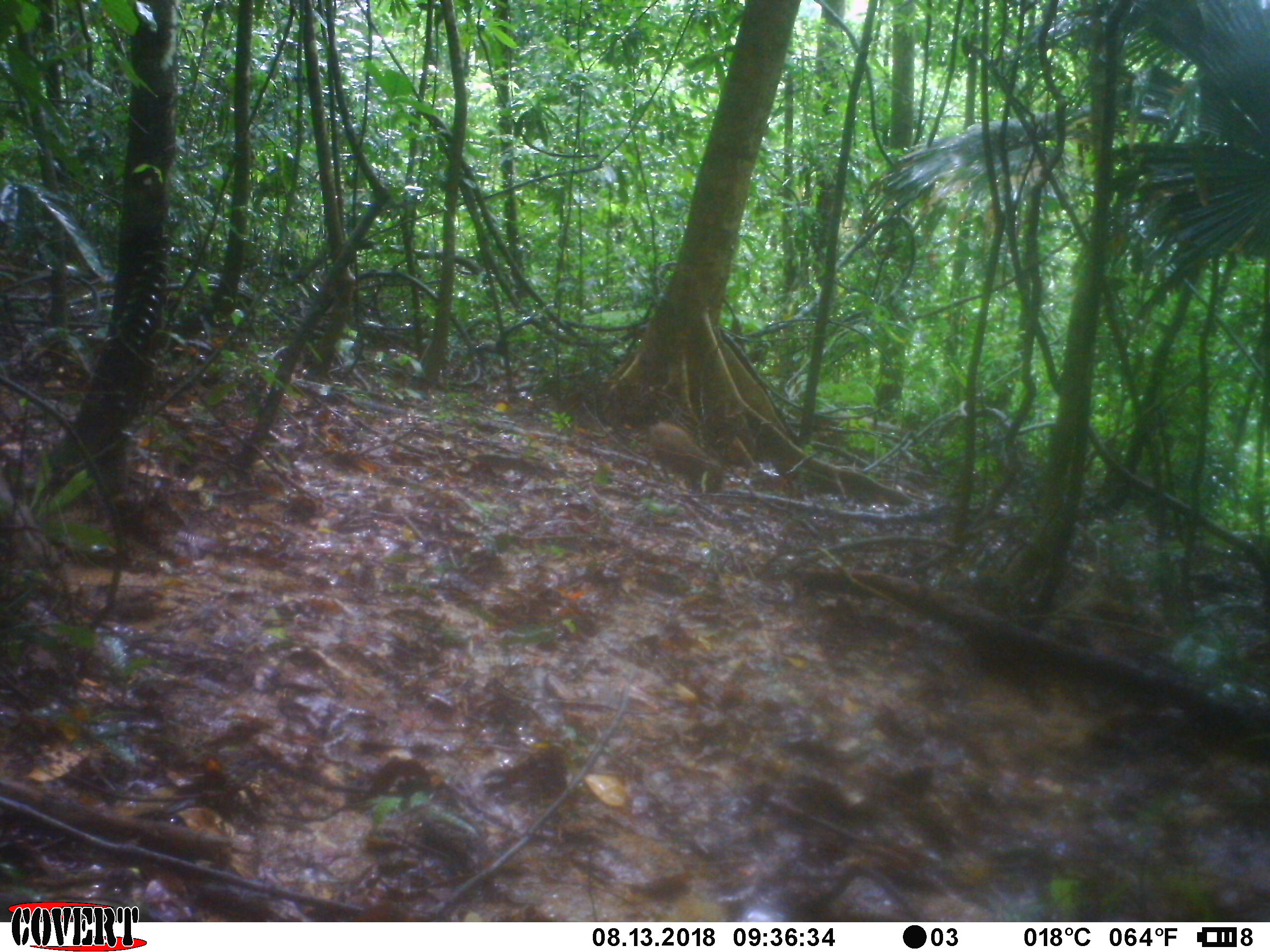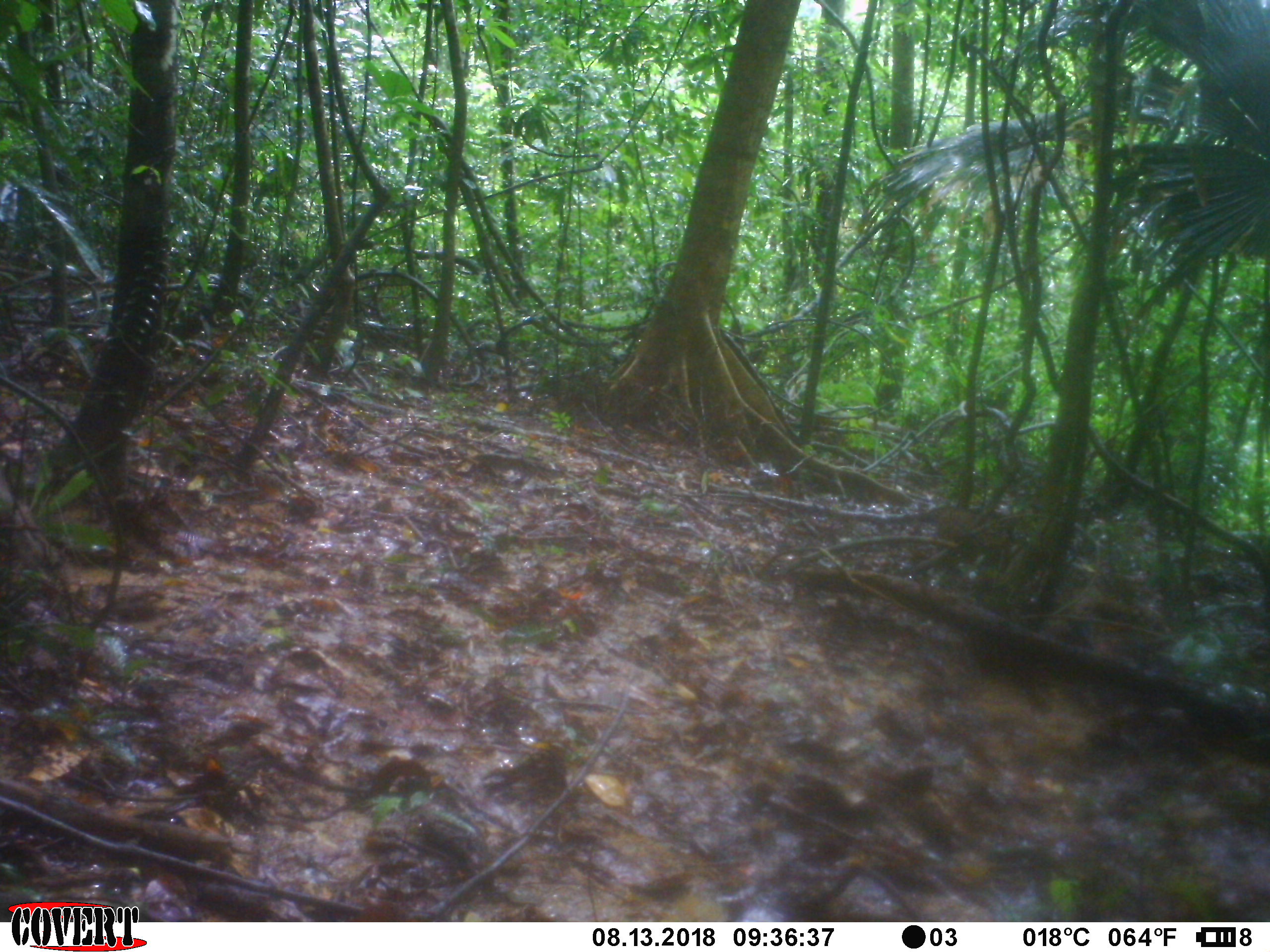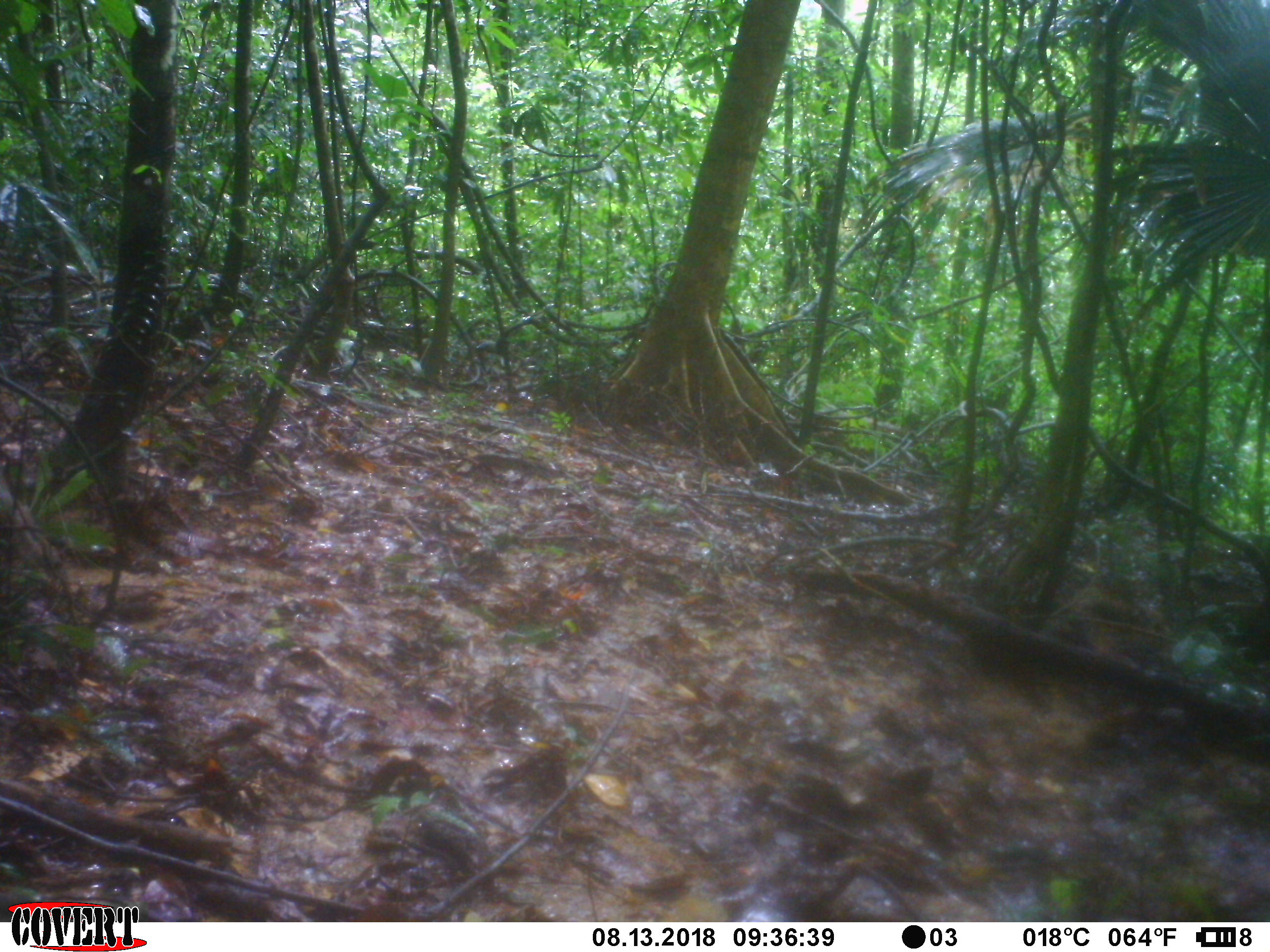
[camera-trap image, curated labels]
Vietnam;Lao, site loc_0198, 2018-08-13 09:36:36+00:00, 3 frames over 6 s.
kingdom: Animalia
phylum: Chordata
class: Mammalia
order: Artiodactyla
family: Suidae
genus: Sus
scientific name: Sus scrofa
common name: eurasian wild pig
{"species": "eurasian wild pig (Sus scrofa)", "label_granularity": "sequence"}